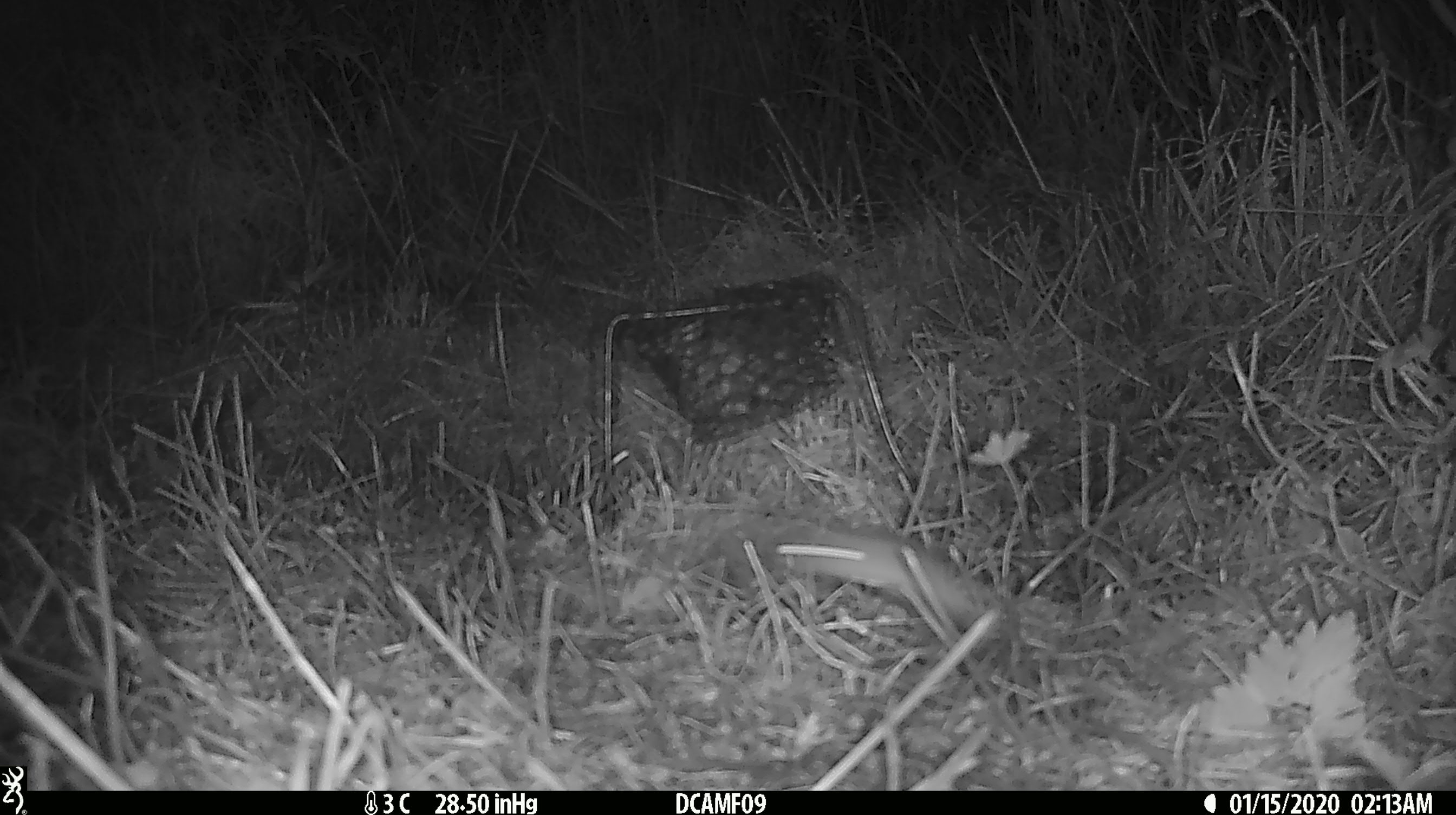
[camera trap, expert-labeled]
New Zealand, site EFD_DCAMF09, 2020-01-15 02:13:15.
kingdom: Animalia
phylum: Chordata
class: Mammalia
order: Rodentia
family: Muridae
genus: Mus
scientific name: Mus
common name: mouse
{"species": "mouse (Mus)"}